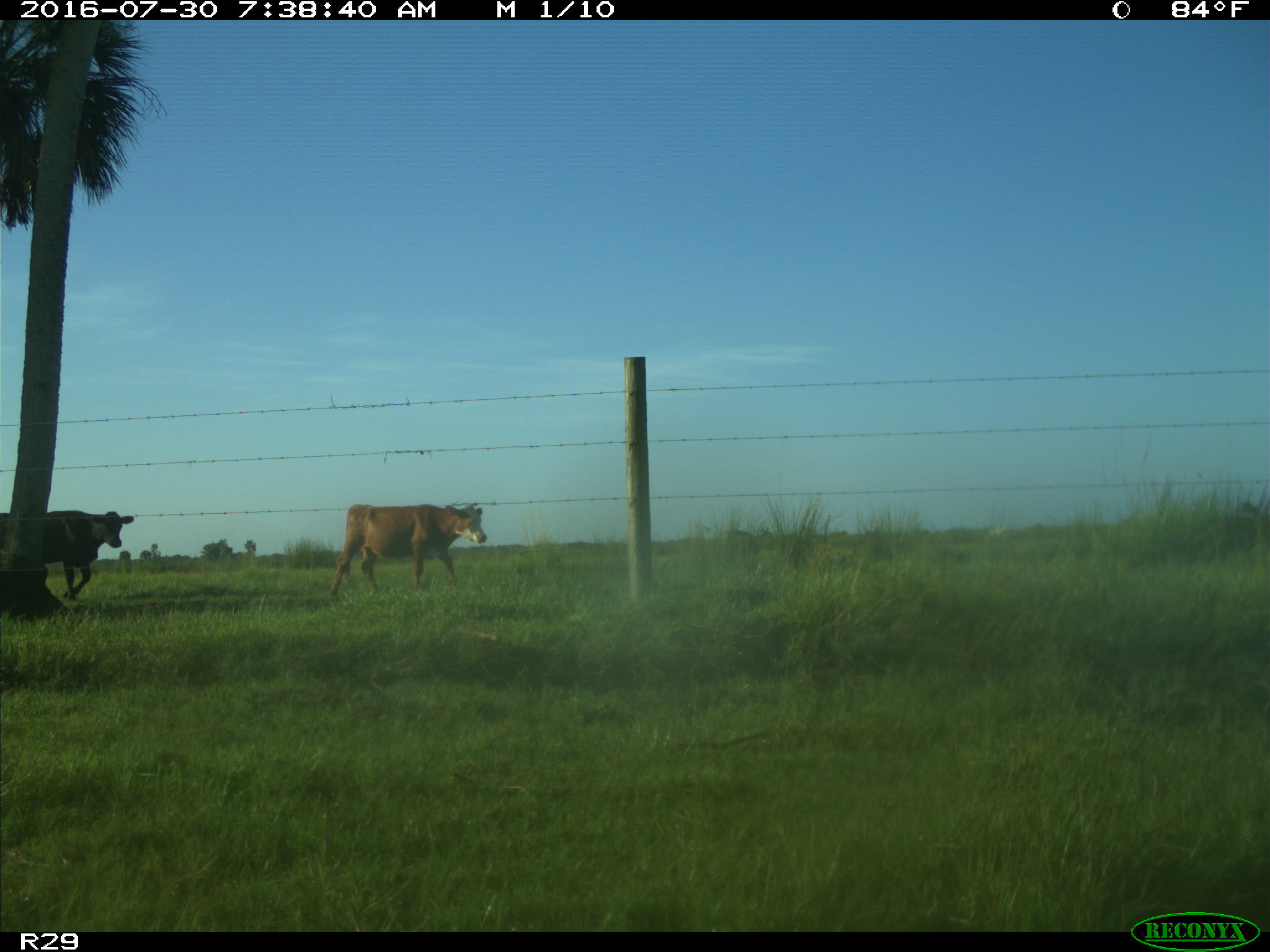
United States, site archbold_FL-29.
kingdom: Animalia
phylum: Chordata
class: Mammalia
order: Artiodactyla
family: Bovidae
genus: Bos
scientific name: Bos taurus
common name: domestic cow